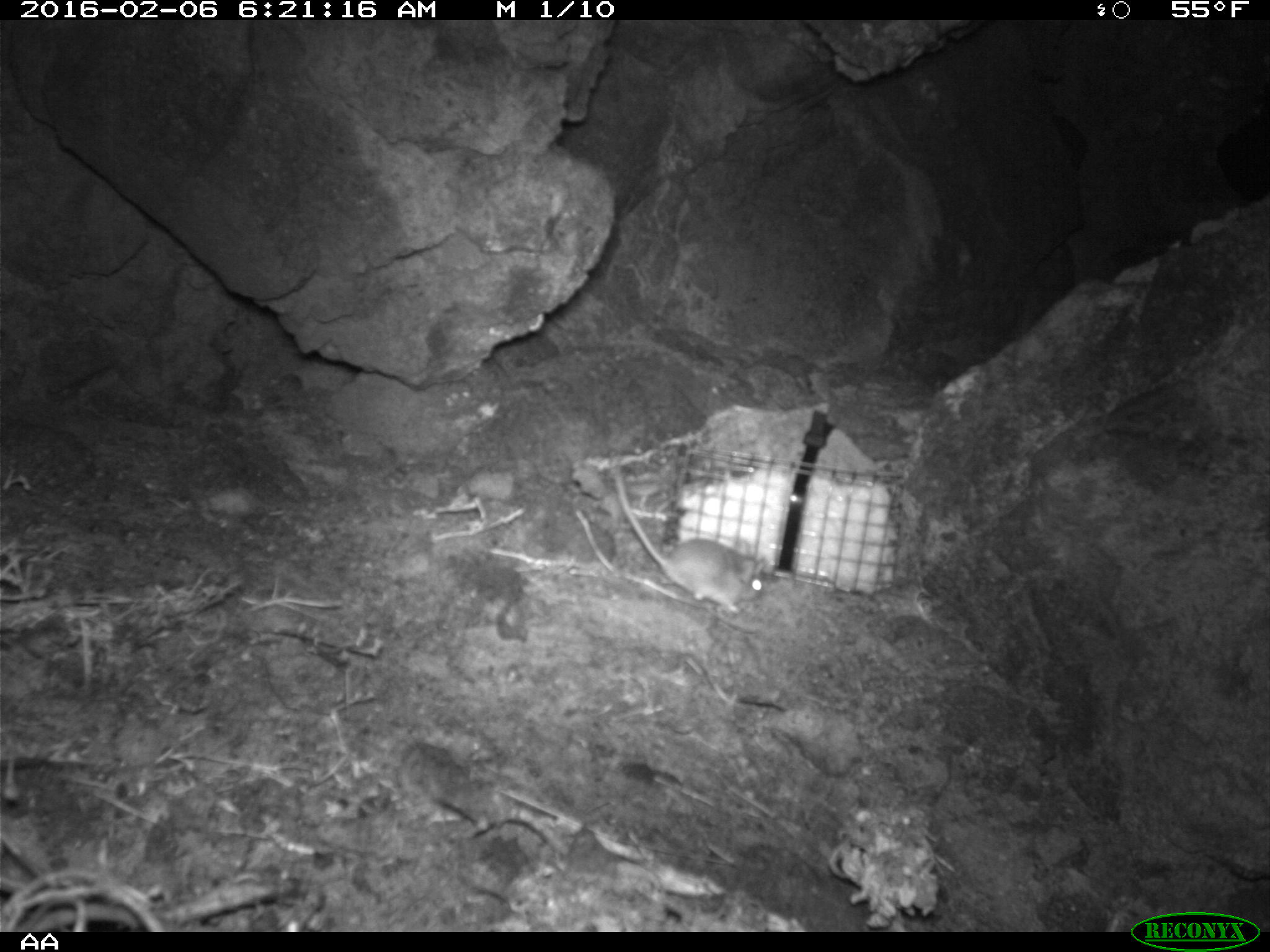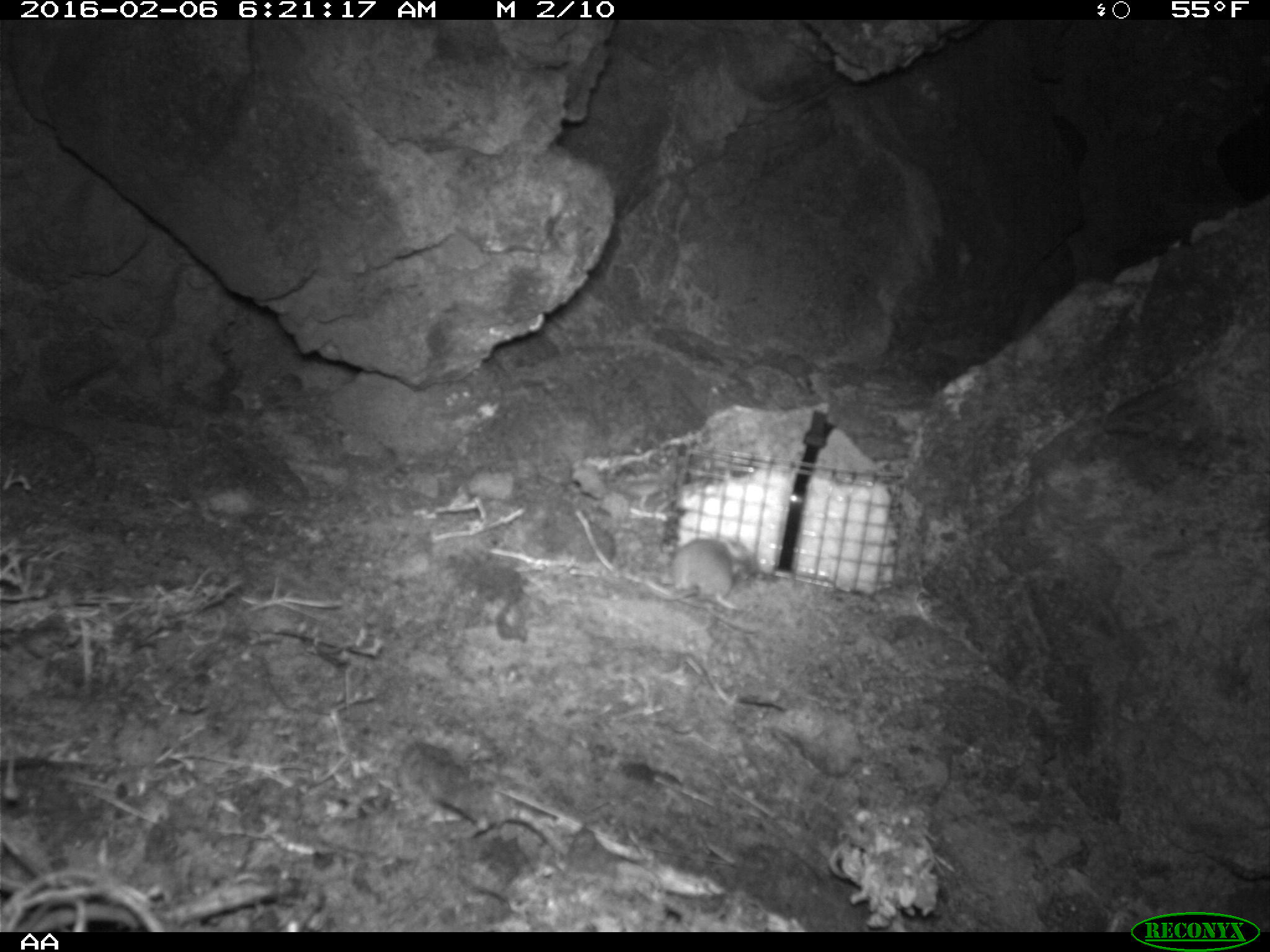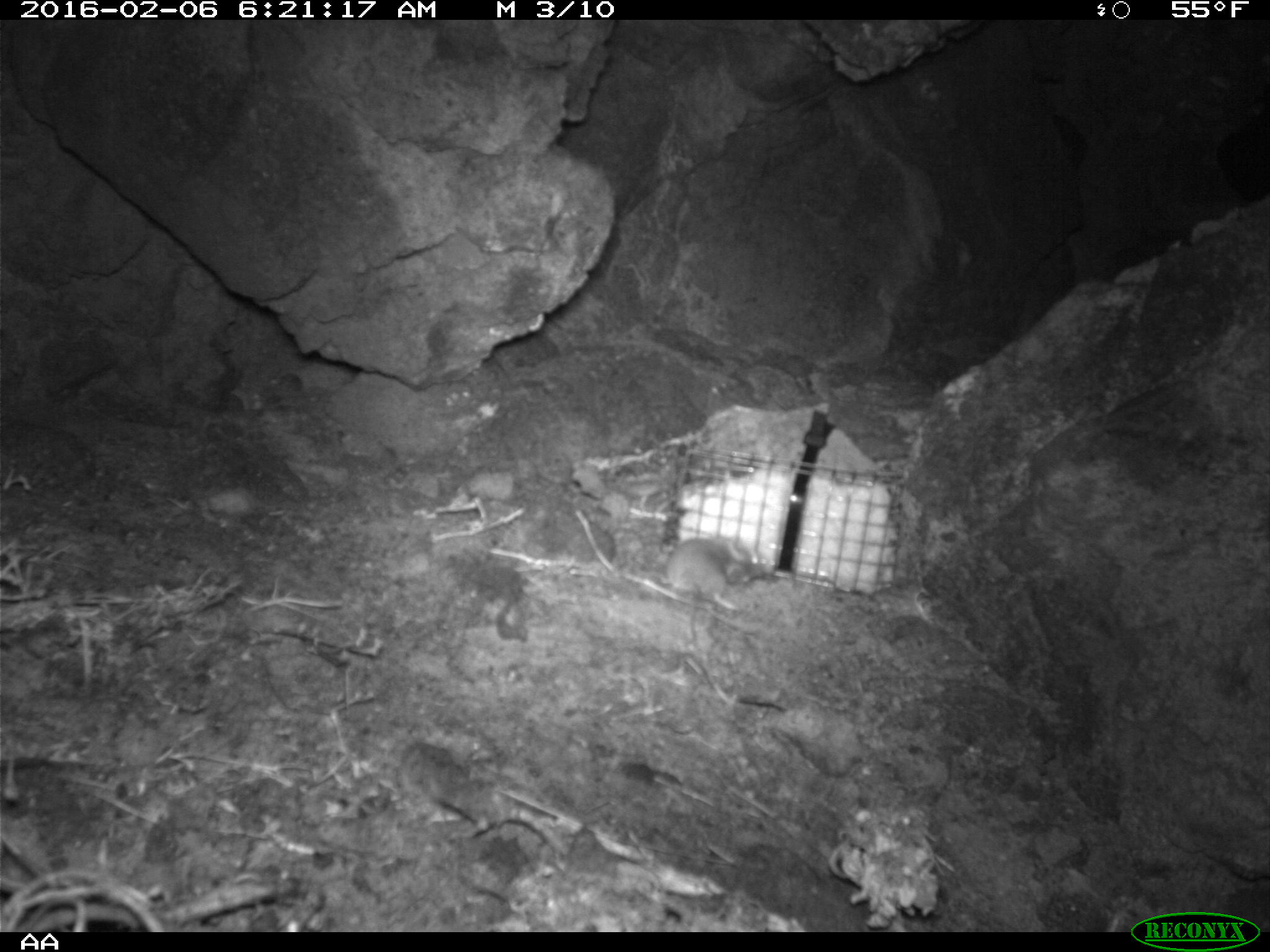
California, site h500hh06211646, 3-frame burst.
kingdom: Animalia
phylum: Chordata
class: Mammalia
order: Rodentia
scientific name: Rodentia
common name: rodent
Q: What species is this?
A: Rodent (Rodentia).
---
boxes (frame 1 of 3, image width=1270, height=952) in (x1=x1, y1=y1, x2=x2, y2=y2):
rodent: (x1=613, y1=464, x2=766, y2=612)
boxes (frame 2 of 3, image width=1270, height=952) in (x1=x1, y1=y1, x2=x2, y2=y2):
rodent: (x1=634, y1=536, x2=753, y2=611)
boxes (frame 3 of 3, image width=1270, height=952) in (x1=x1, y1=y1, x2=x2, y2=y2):
rodent: (x1=667, y1=534, x2=763, y2=687)